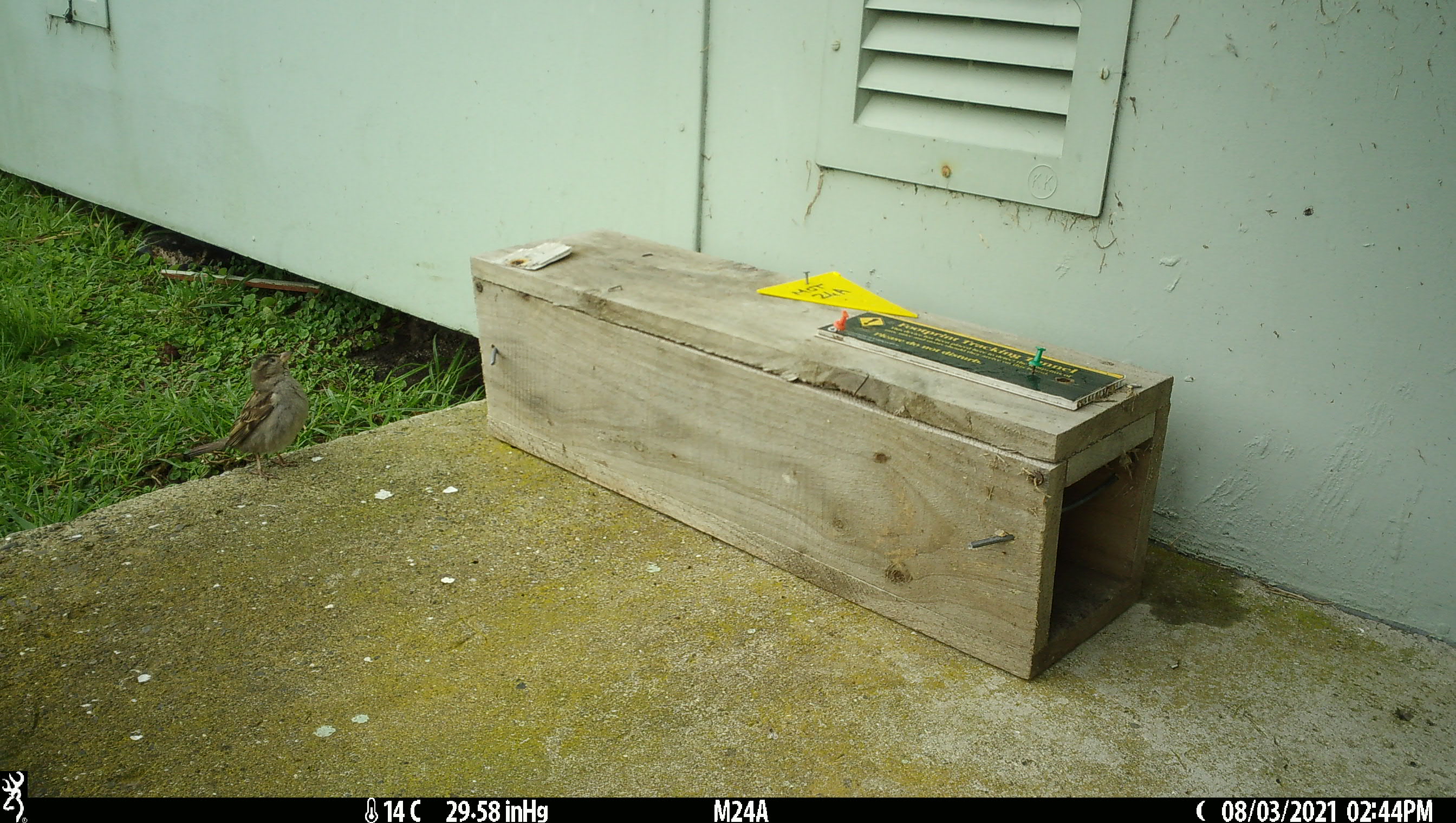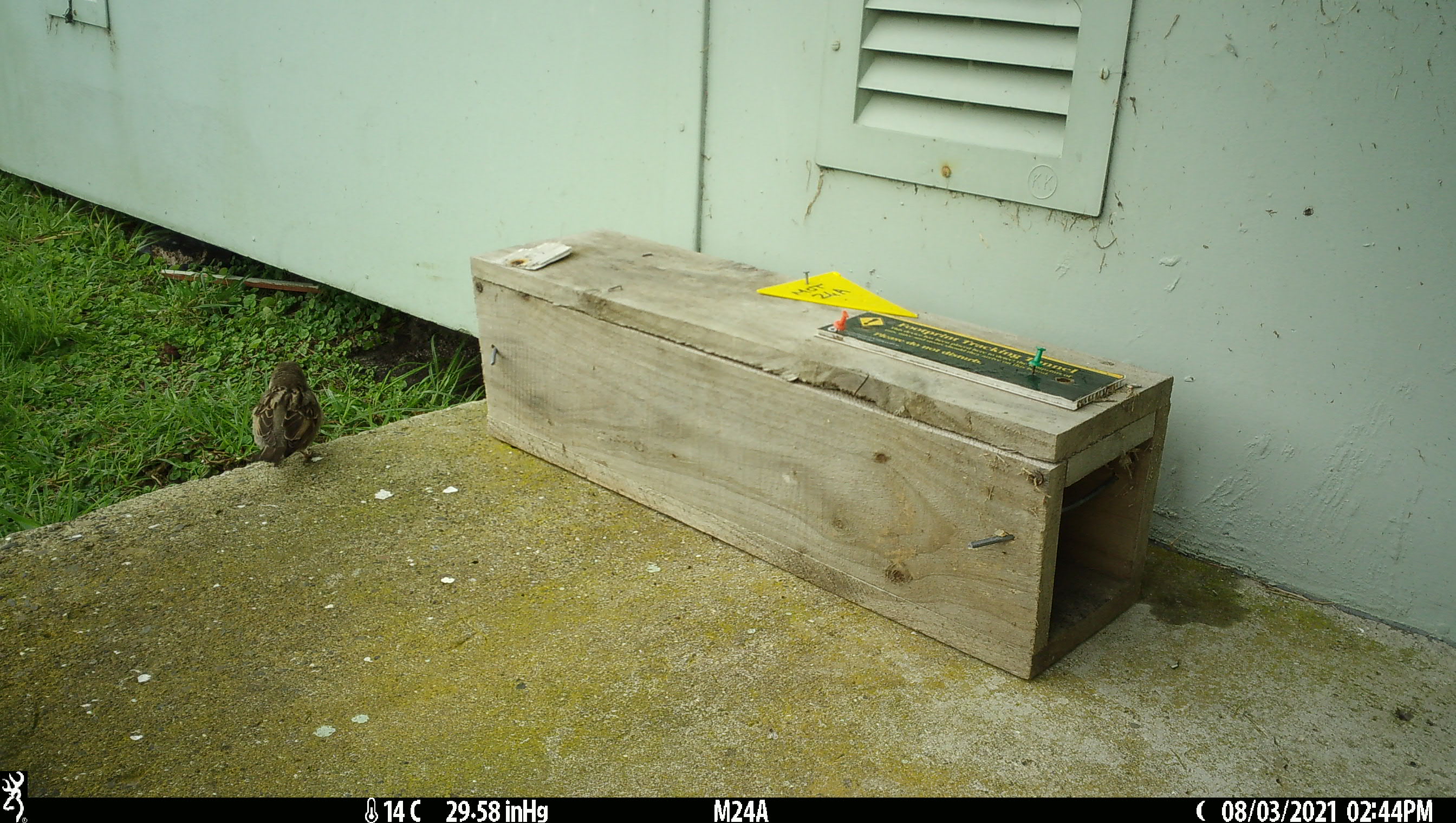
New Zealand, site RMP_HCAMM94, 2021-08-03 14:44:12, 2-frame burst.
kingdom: Animalia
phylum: Chordata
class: Aves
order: Passeriformes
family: Passeridae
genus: Passer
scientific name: Passer domesticus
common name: house sparrow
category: sparrow